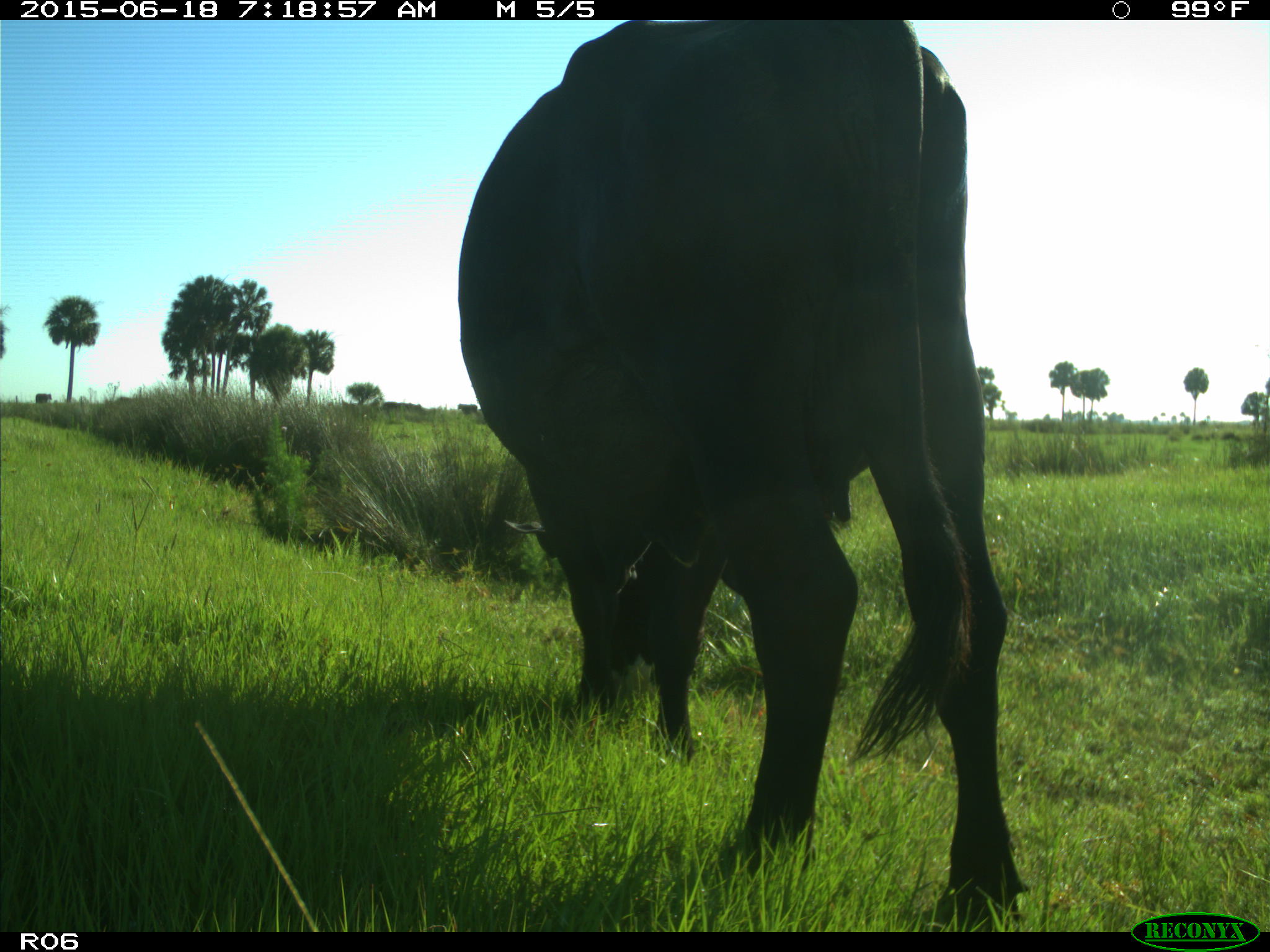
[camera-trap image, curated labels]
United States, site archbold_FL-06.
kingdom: Animalia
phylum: Chordata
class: Mammalia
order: Artiodactyla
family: Bovidae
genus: Bos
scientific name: Bos taurus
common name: domestic cow